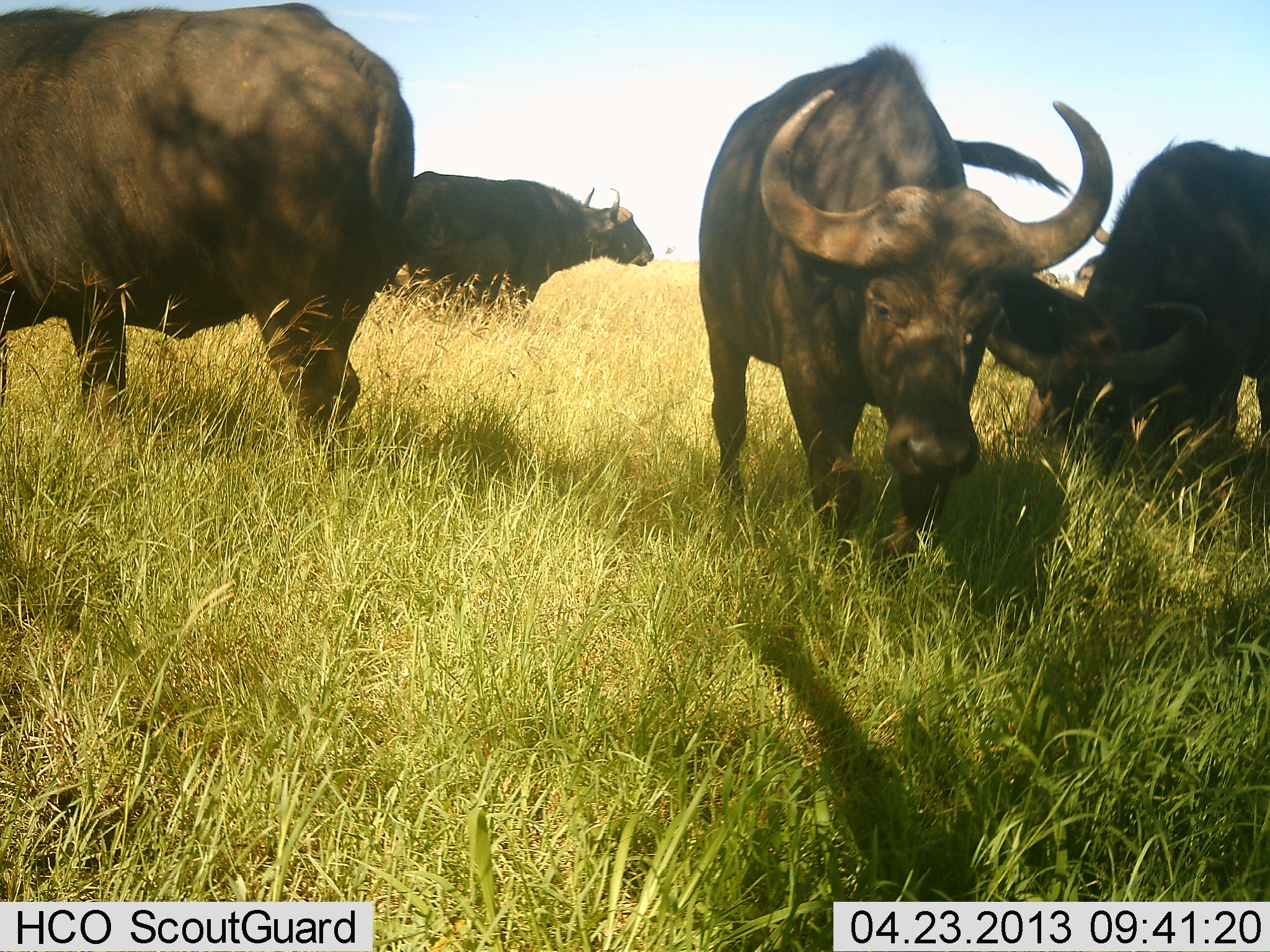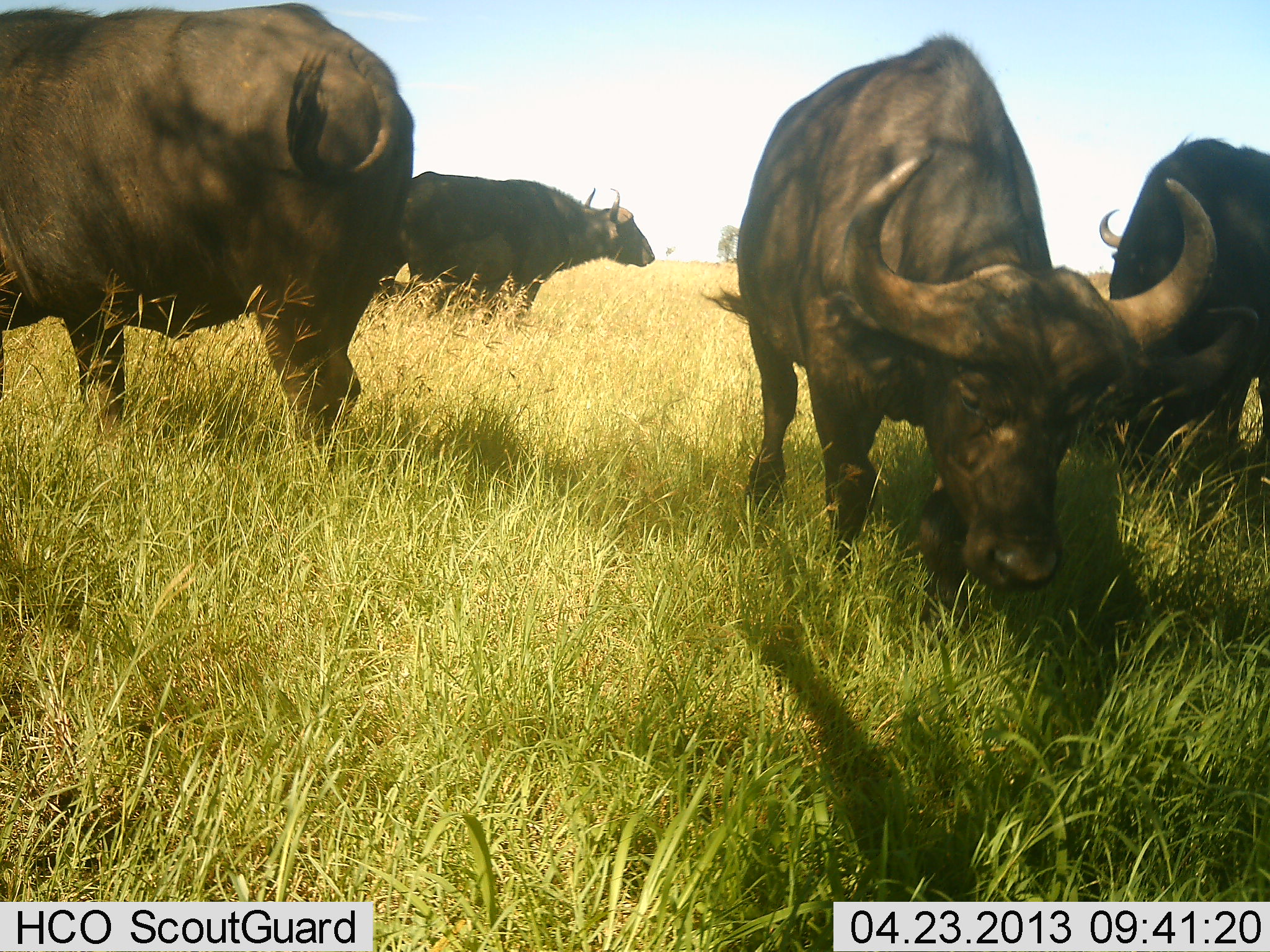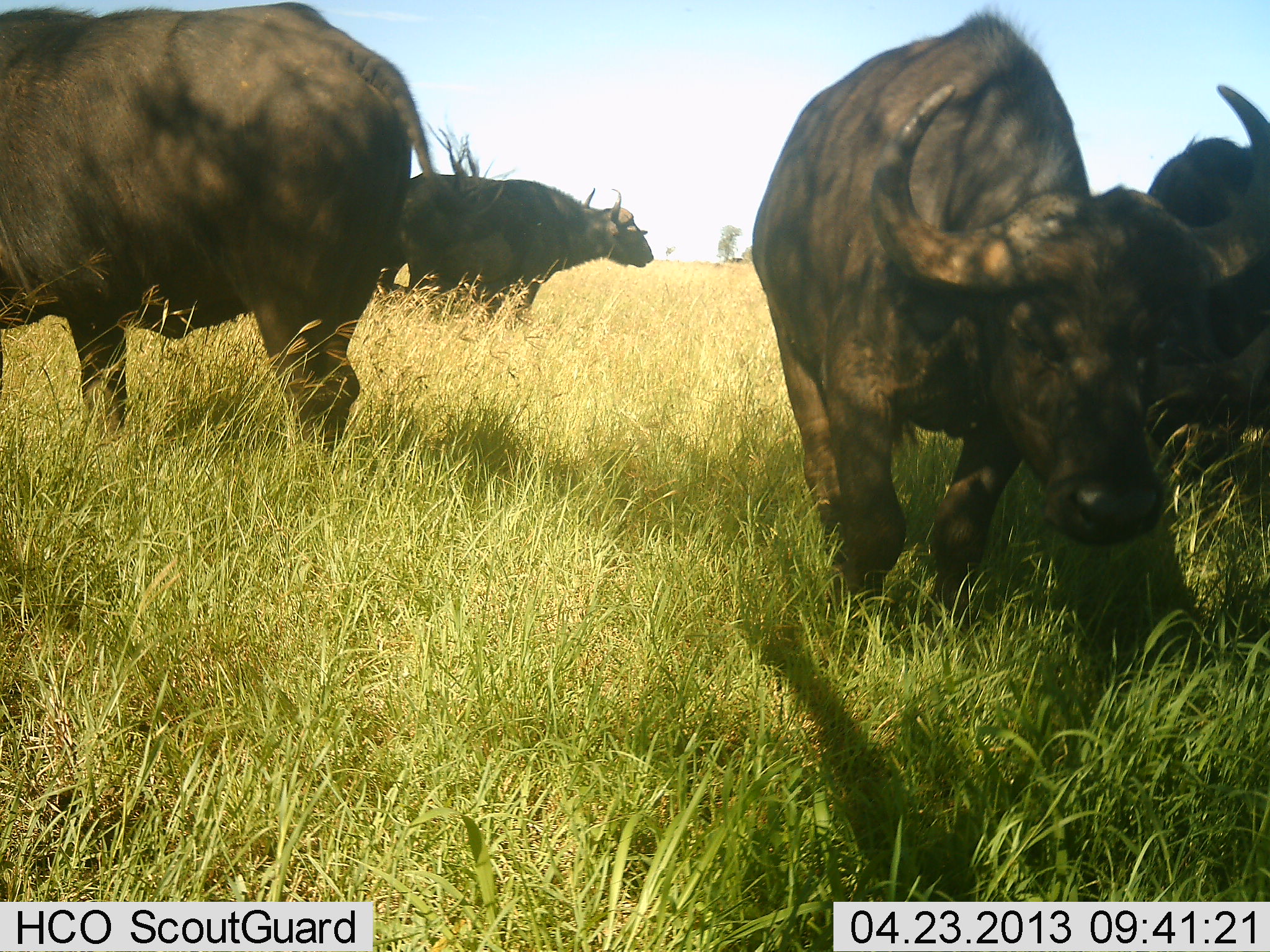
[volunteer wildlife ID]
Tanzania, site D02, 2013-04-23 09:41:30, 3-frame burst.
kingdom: Animalia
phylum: Chordata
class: Mammalia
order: Artiodactyla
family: Bovidae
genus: Syncerus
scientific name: Syncerus caffer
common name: cape buffalo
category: buffalo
Buffalo (cape buffalo) (Syncerus caffer), count 4. Behavior (volunteer vote fractions): standing 67%, resting 5%, moving 62%, interacting 5%. Young present (vote fraction): 0%. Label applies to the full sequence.